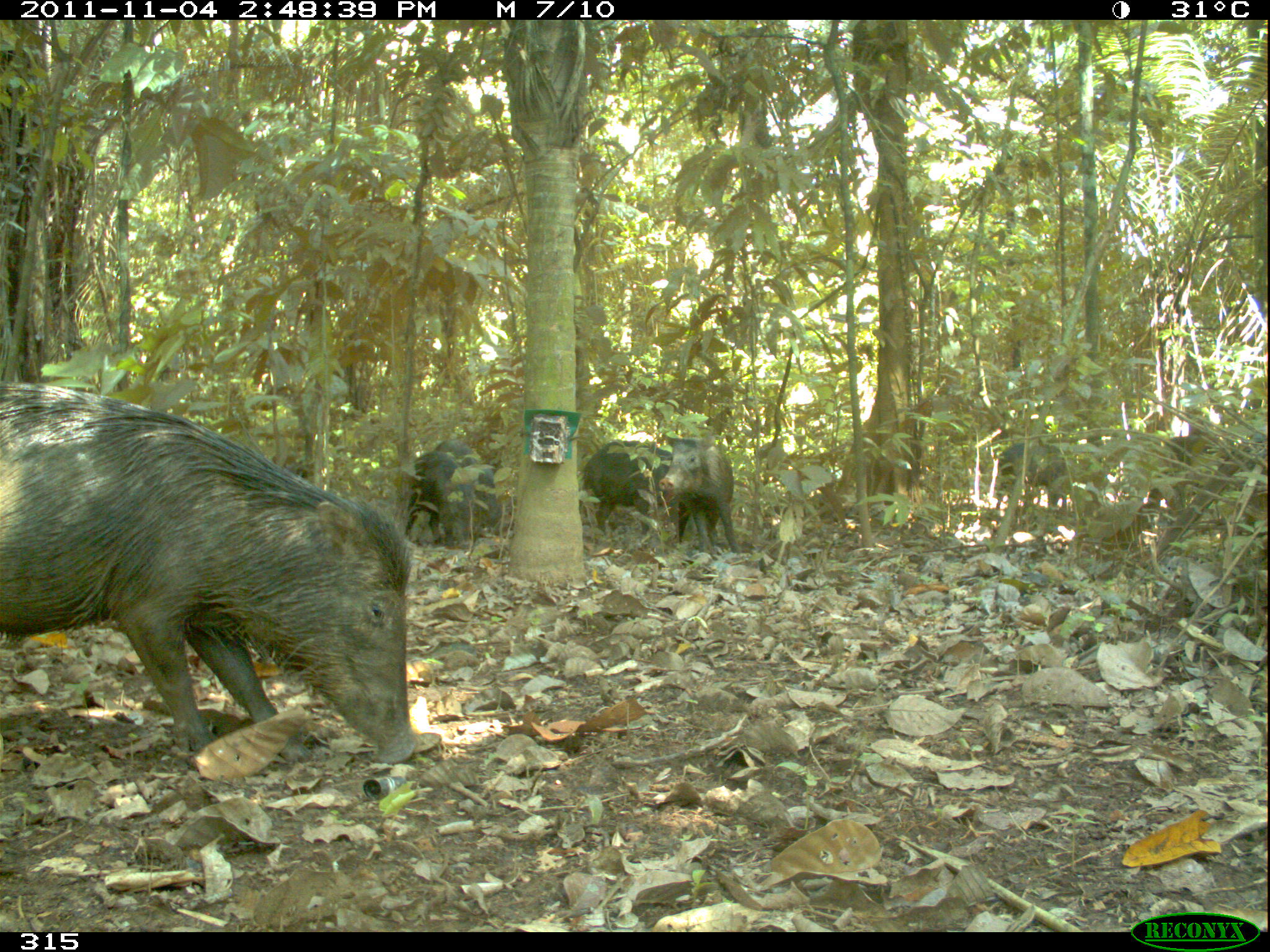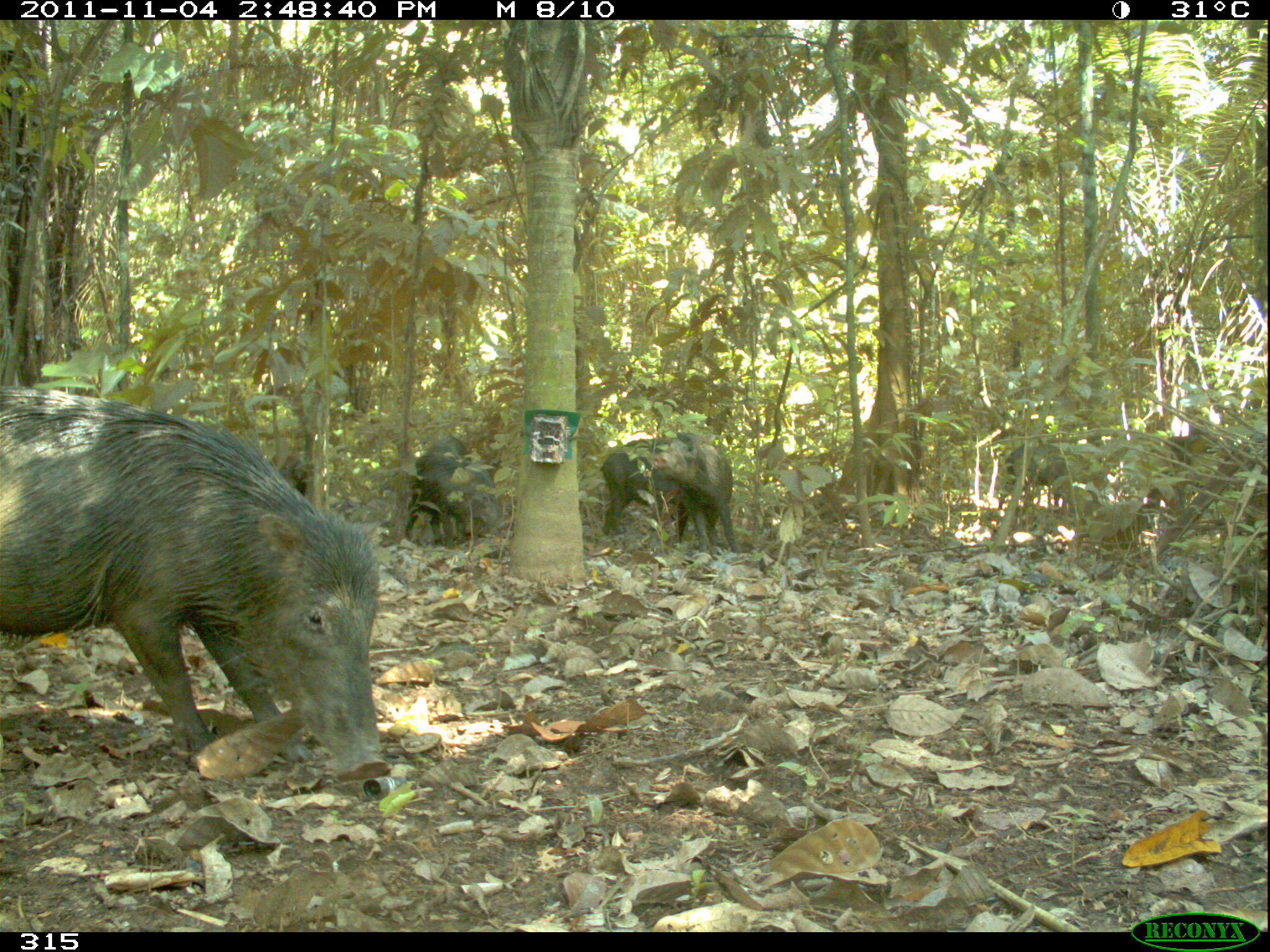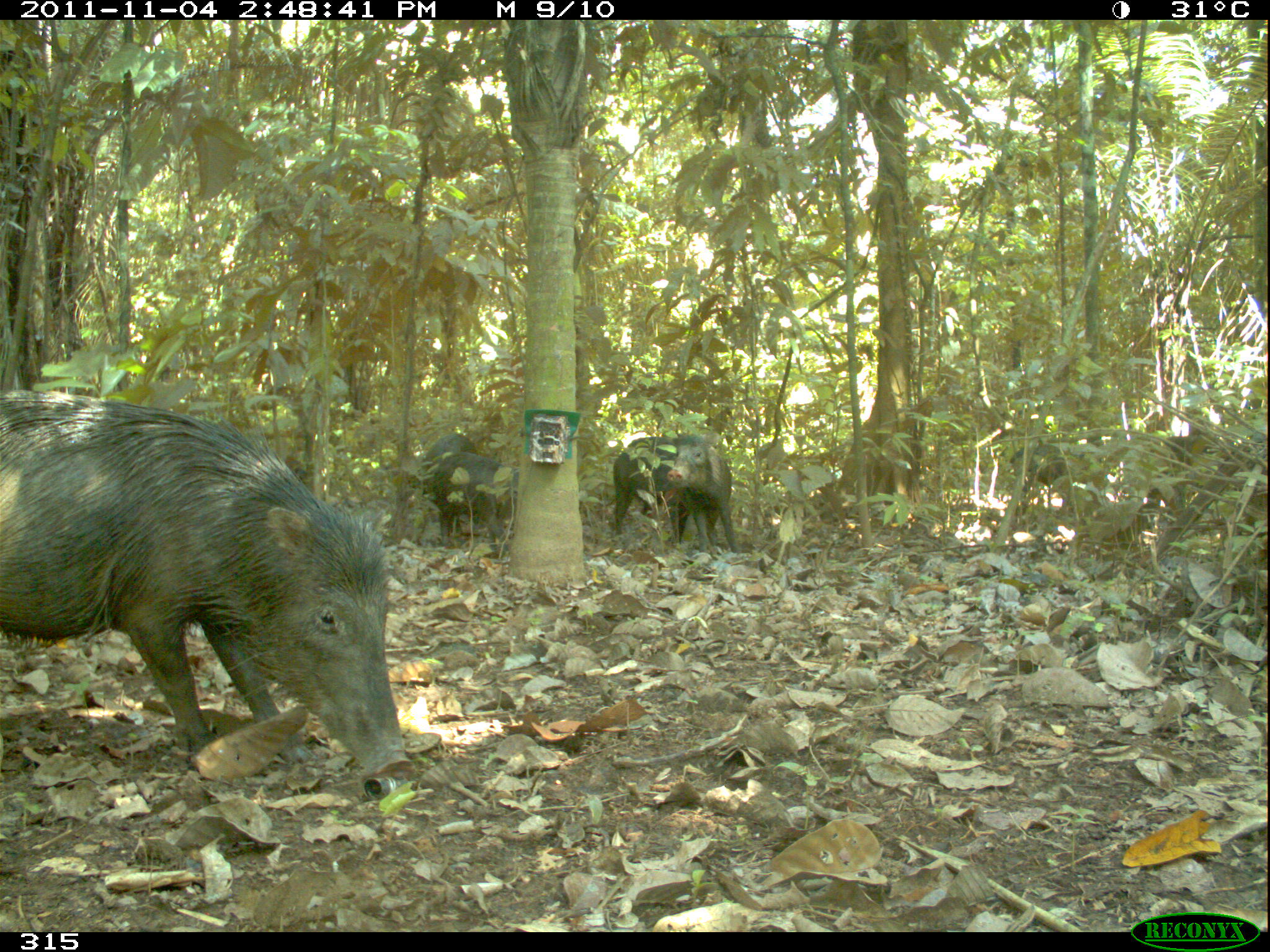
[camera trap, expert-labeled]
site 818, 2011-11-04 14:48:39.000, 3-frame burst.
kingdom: Animalia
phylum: Chordata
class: Mammalia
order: Artiodactyla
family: Tayassuidae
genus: Tayassu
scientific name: Tayassu pecari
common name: white-lipped peccary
Tayassu pecari (white-lipped peccary).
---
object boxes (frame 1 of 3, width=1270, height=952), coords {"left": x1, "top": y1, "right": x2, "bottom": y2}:
tayassu pecari: {"left": 1, "top": 381, "right": 420, "bottom": 766}; {"left": 659, "top": 434, "right": 739, "bottom": 556}; {"left": 580, "top": 440, "right": 674, "bottom": 538}; {"left": 404, "top": 449, "right": 472, "bottom": 548}; {"left": 435, "top": 439, "right": 501, "bottom": 534}; {"left": 996, "top": 436, "right": 1070, "bottom": 508}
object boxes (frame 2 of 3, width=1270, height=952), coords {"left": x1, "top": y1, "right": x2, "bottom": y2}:
tayassu pecari: {"left": 0, "top": 388, "right": 388, "bottom": 780}; {"left": 653, "top": 432, "right": 737, "bottom": 552}; {"left": 406, "top": 454, "right": 497, "bottom": 543}; {"left": 600, "top": 438, "right": 673, "bottom": 538}; {"left": 998, "top": 444, "right": 1068, "bottom": 507}; {"left": 423, "top": 435, "right": 468, "bottom": 459}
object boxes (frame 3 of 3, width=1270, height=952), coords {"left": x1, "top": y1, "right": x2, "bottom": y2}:
tayassu pecari: {"left": 1, "top": 389, "right": 416, "bottom": 781}; {"left": 433, "top": 451, "right": 519, "bottom": 557}; {"left": 668, "top": 431, "right": 742, "bottom": 554}; {"left": 612, "top": 436, "right": 690, "bottom": 544}; {"left": 420, "top": 434, "right": 477, "bottom": 549}